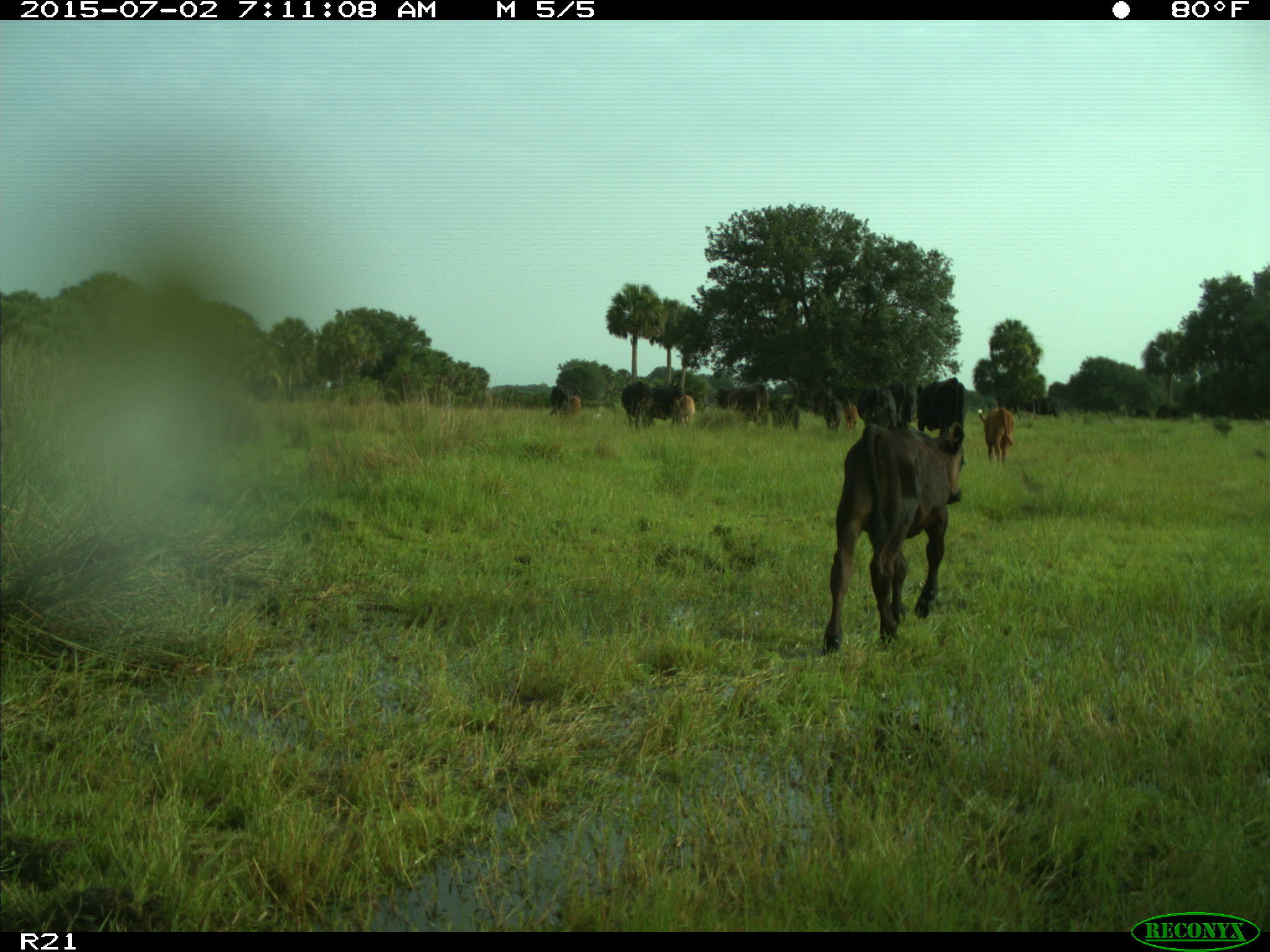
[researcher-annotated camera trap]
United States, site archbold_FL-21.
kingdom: Animalia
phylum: Chordata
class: Mammalia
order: Artiodactyla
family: Bovidae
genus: Bos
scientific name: Bos taurus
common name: domestic cow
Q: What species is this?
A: Bos taurus (domestic cow).